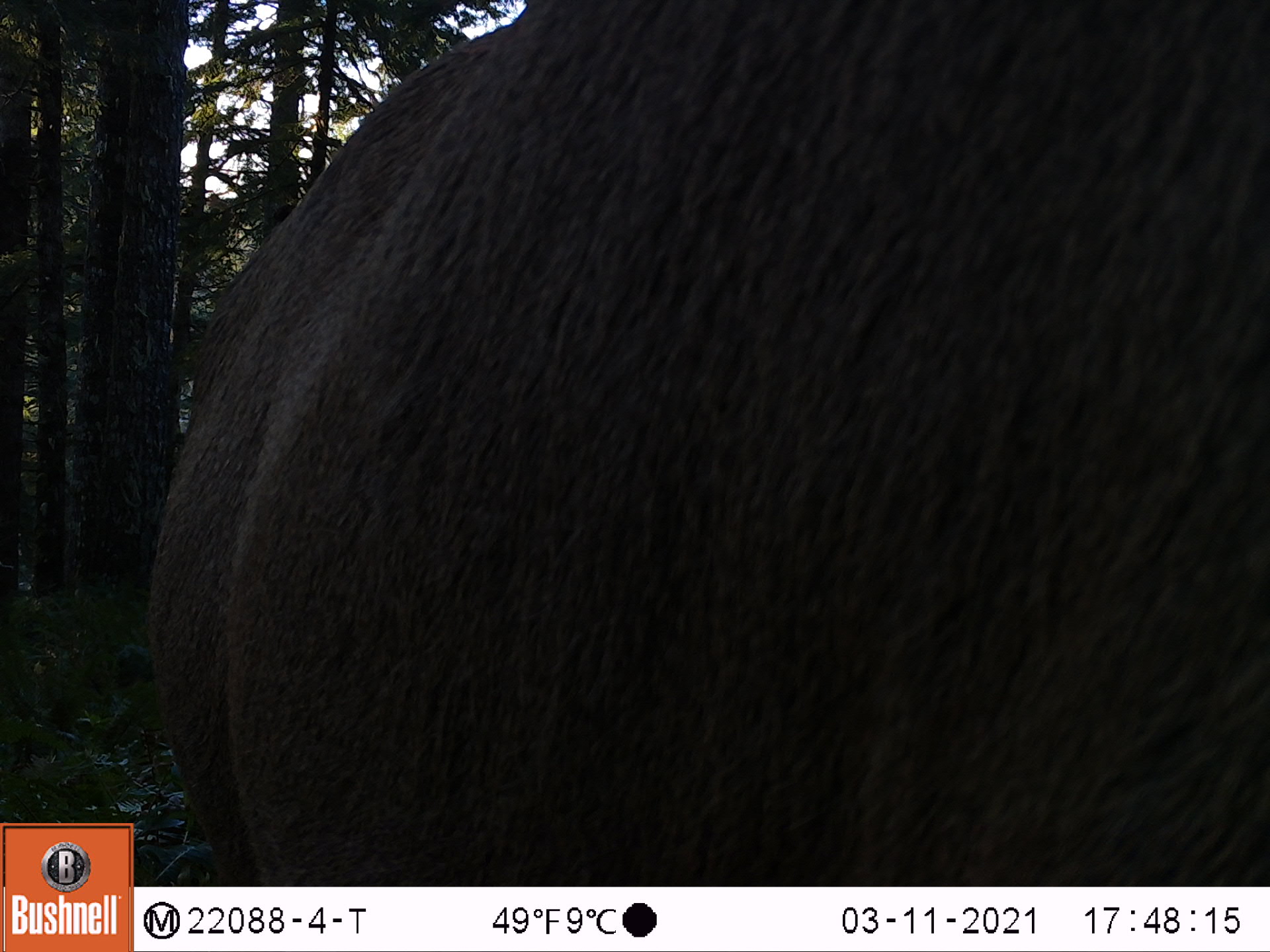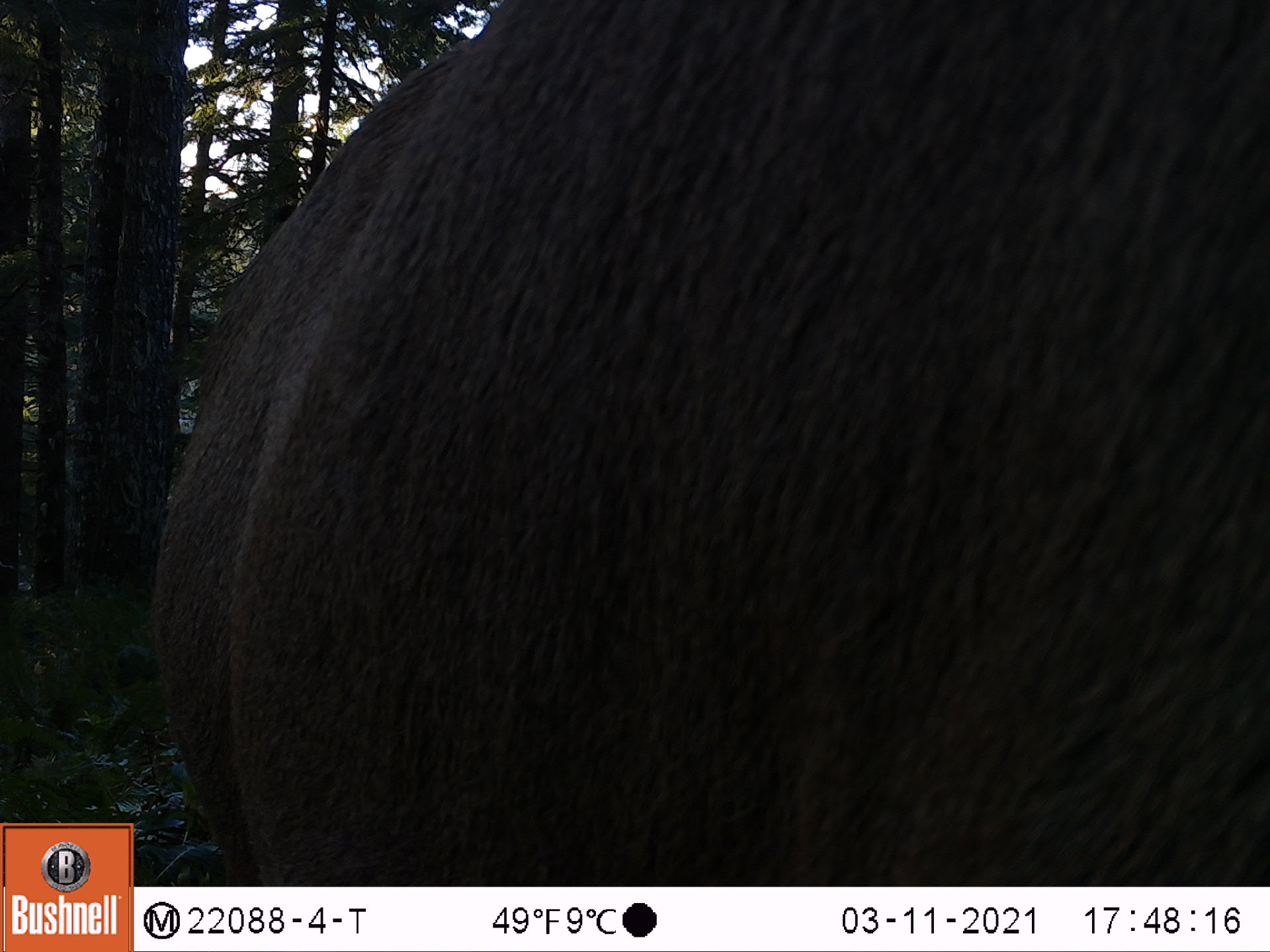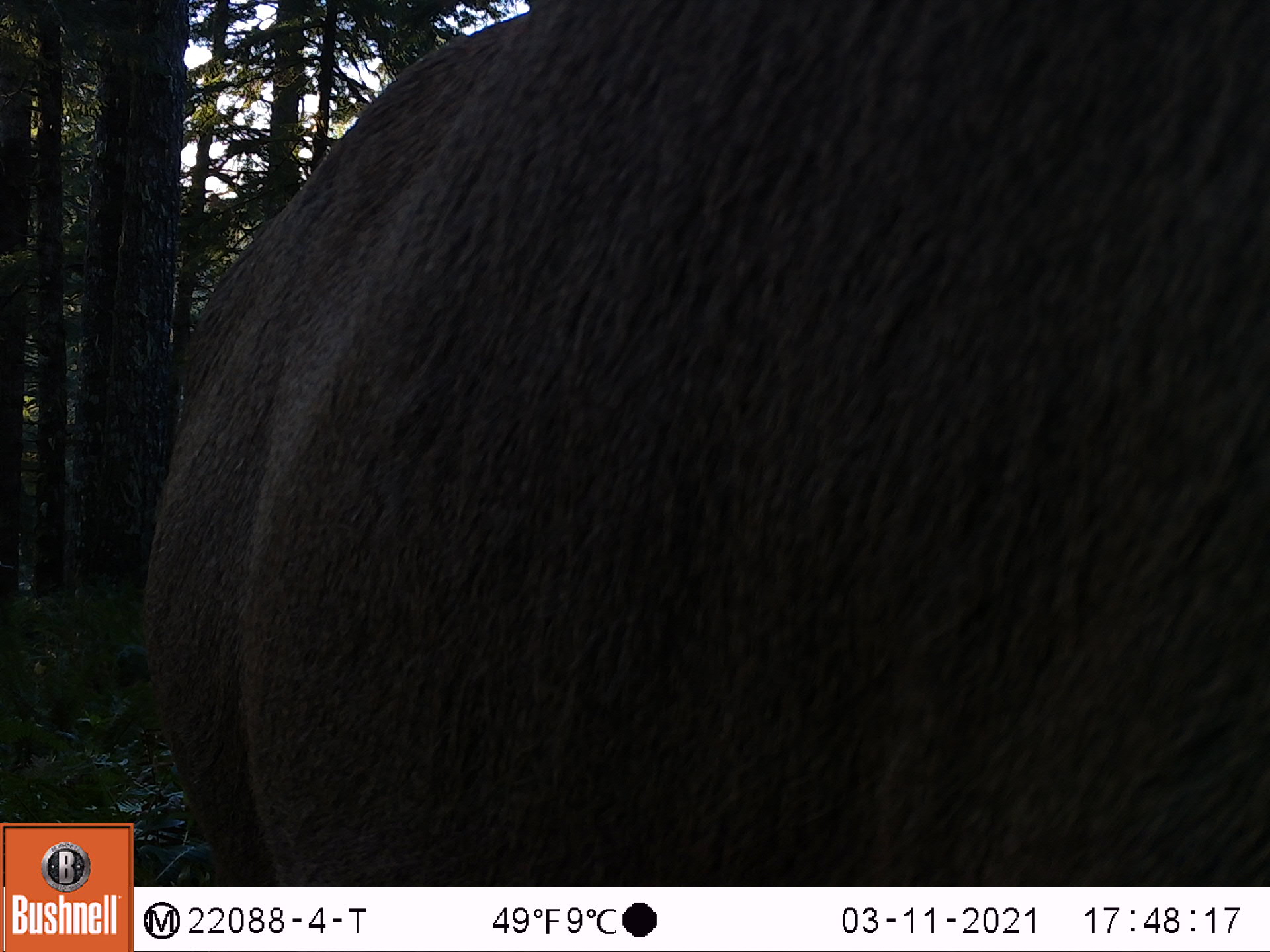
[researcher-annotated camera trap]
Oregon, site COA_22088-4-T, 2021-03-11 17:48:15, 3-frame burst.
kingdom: Animalia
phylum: Chordata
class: Mammalia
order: Artiodactyla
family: Cervidae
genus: Cervus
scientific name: Cervus canadensis roosevelti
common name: roosevelt elk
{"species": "roosevelt elk (Cervus canadensis roosevelti)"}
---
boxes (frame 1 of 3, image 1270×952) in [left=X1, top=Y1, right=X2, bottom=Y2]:
roosevelt elk: [left=136, top=0, right=1269, bottom=885]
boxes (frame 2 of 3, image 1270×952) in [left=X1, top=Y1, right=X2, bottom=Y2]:
roosevelt elk: [left=144, top=0, right=1267, bottom=885]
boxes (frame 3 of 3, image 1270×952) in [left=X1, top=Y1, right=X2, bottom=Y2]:
roosevelt elk: [left=137, top=0, right=1269, bottom=886]